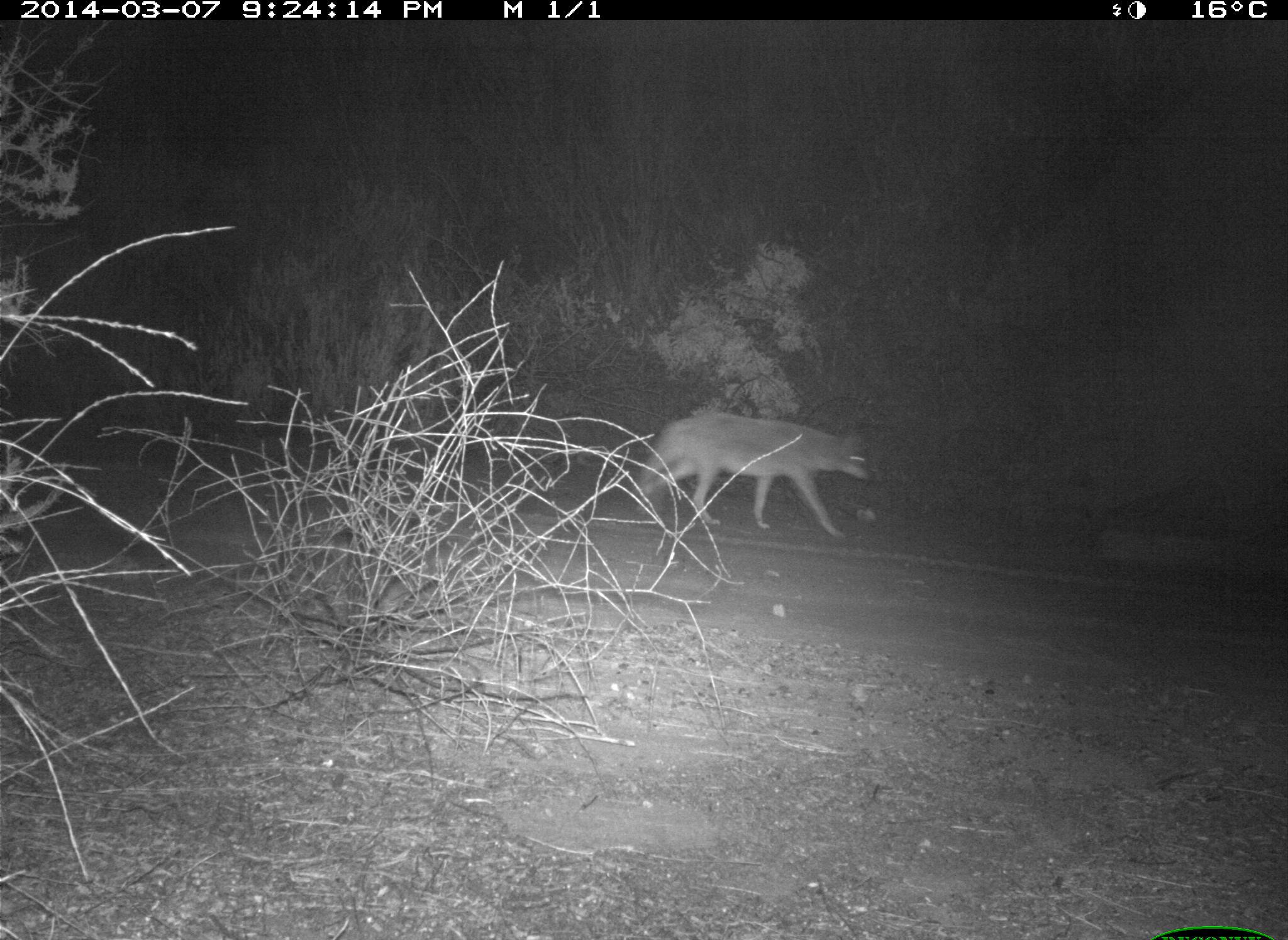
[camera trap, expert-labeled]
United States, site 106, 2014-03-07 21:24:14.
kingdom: Animalia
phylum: Chordata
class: Mammalia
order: Carnivora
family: Canidae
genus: Canis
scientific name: Canis latrans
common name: coyote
Coyote (Canis latrans).